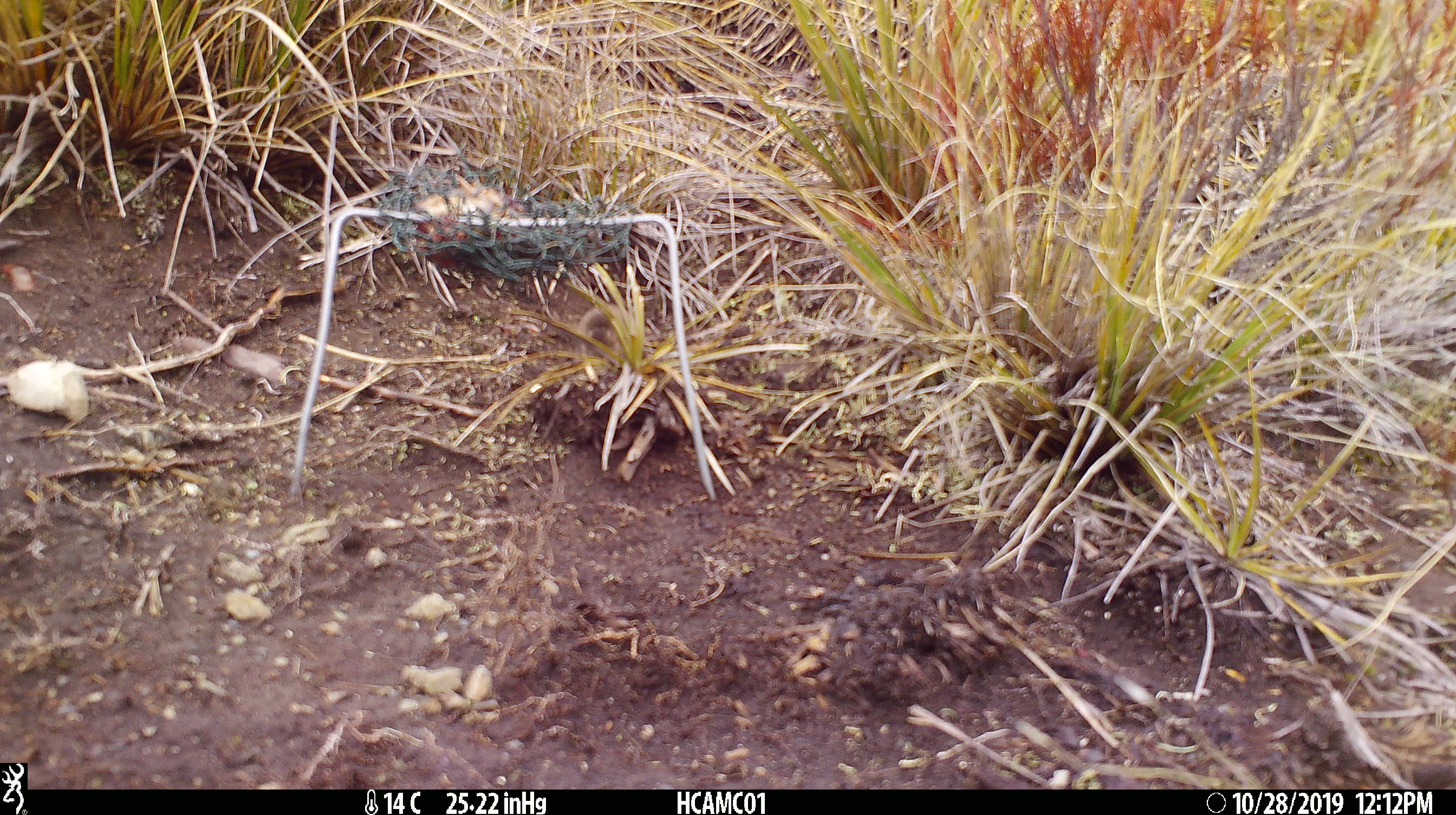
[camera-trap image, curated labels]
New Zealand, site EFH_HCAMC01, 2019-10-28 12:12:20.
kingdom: Animalia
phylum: Chordata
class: Mammalia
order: Rodentia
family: Muridae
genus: Mus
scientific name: Mus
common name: mouse